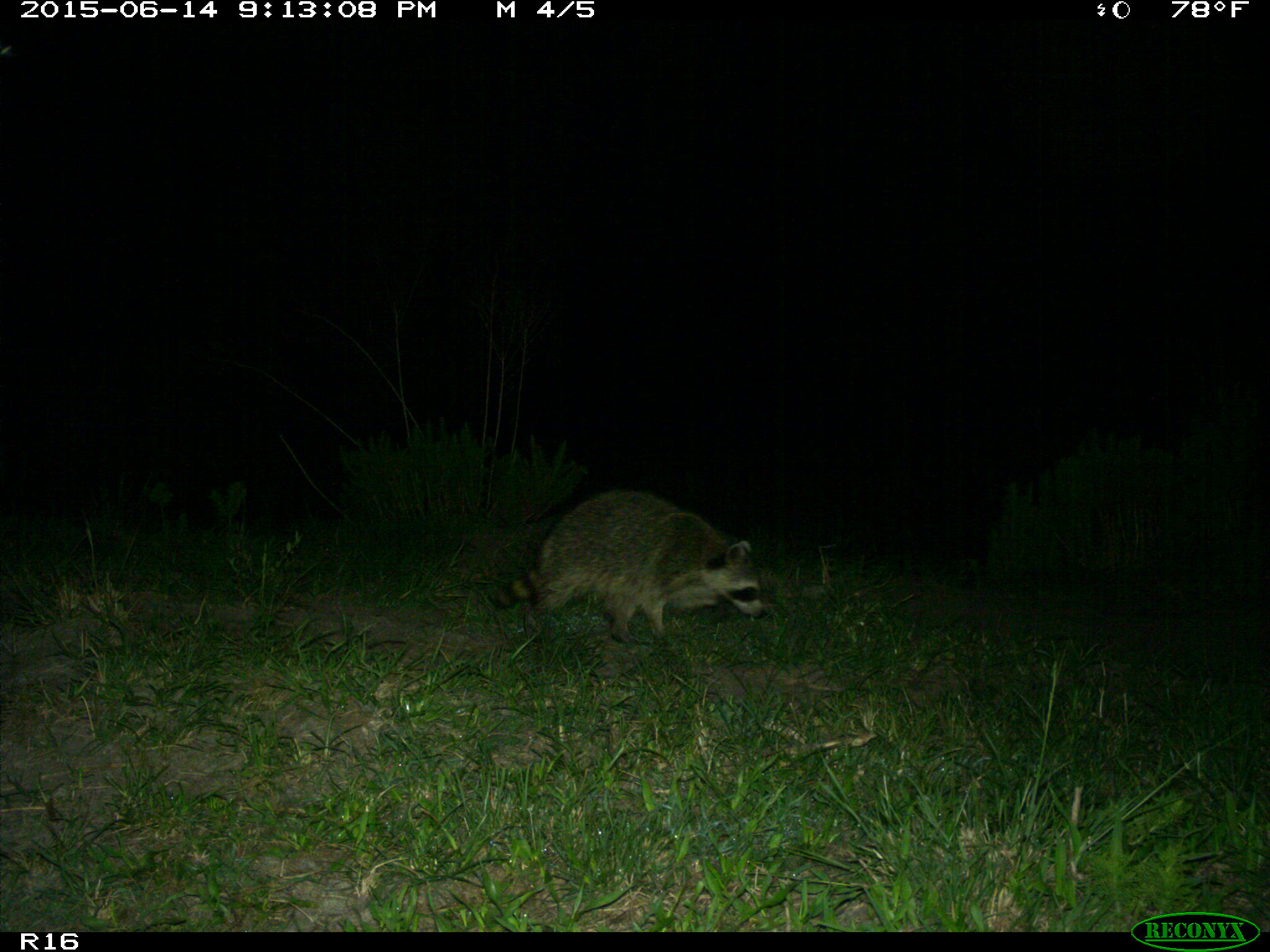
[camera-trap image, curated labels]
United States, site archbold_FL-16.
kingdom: Animalia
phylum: Chordata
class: Mammalia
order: Carnivora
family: Procyonidae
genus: Procyon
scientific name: Procyon lotor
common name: common raccoon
Procyon lotor (common raccoon).